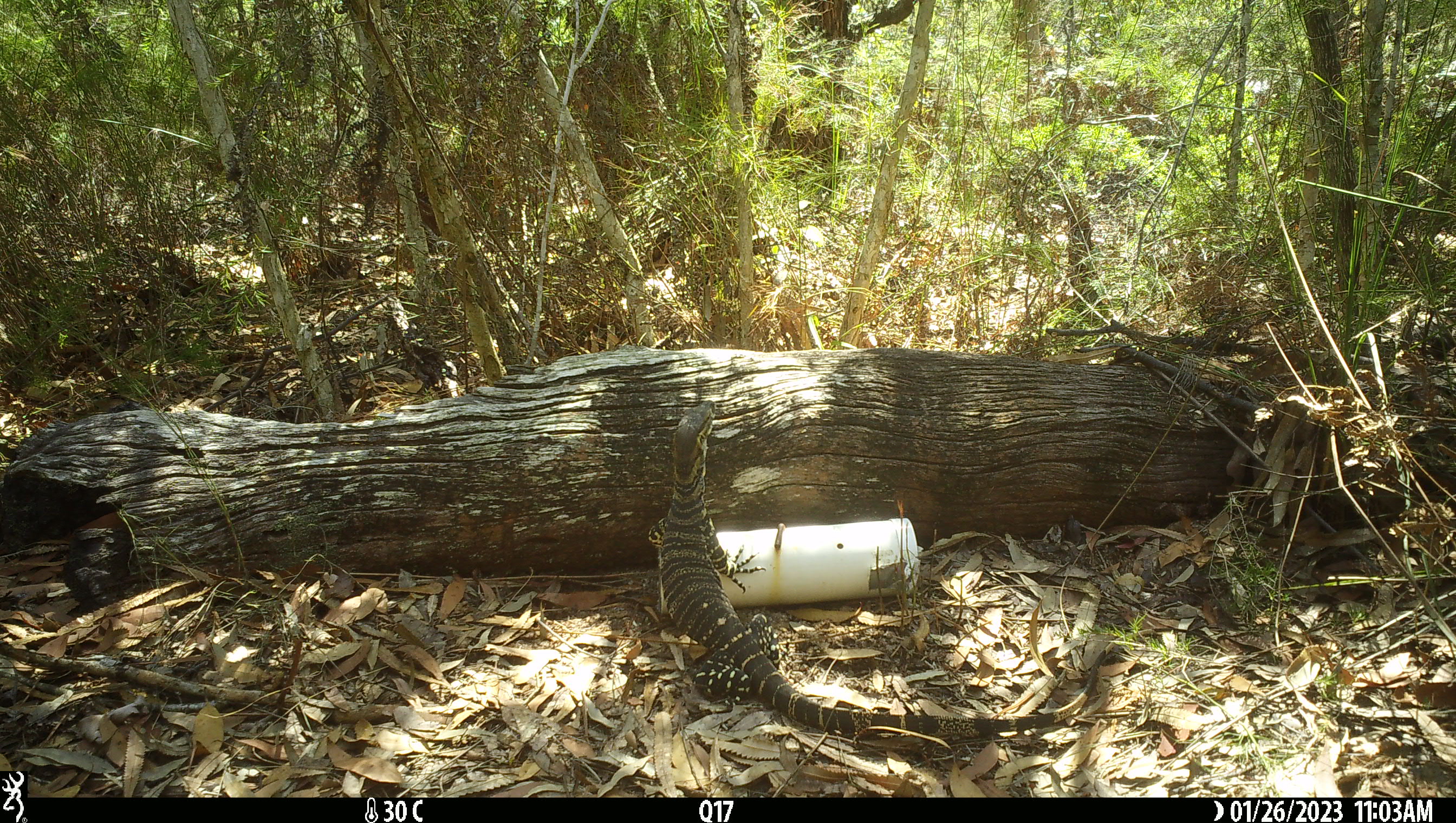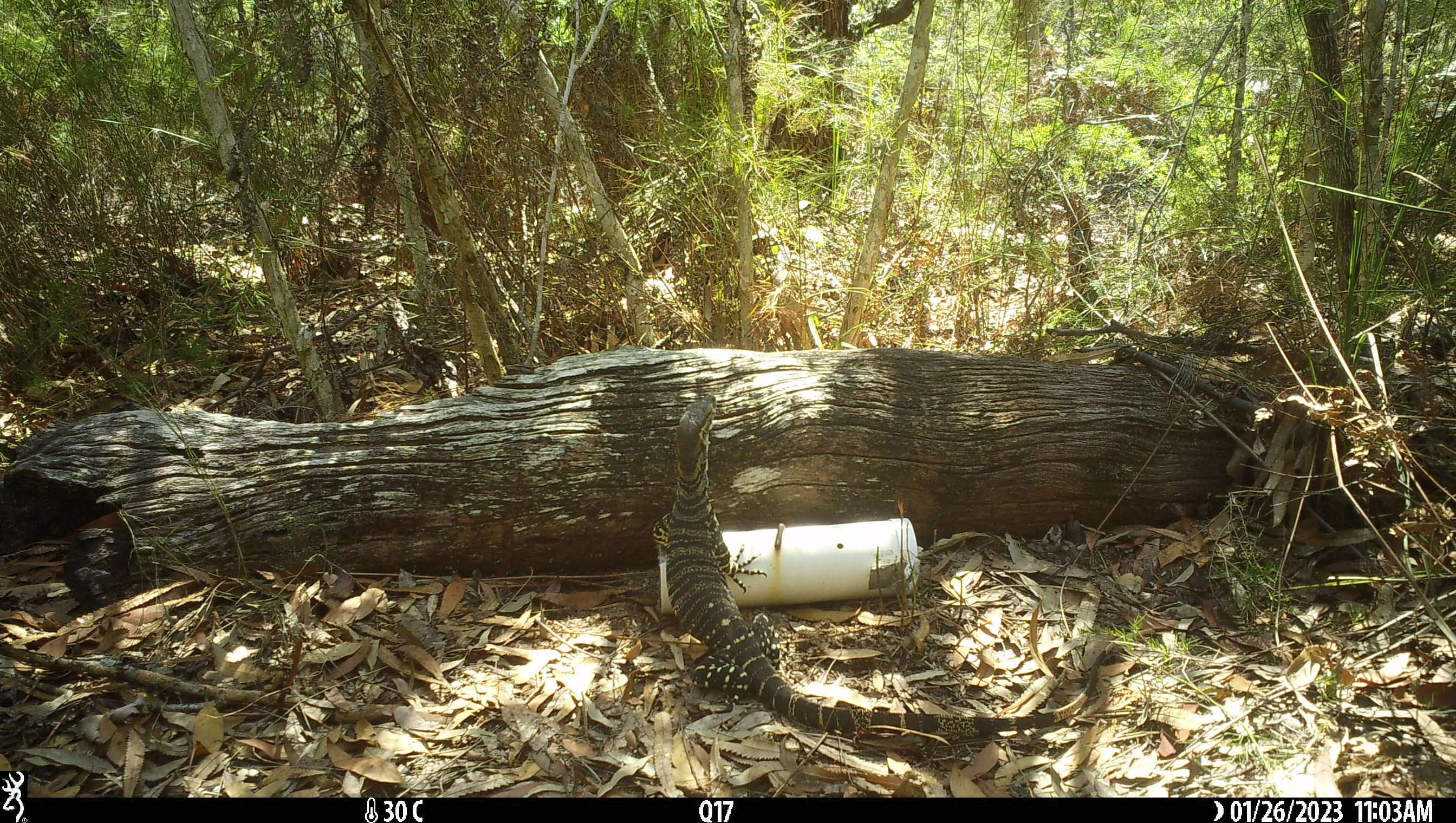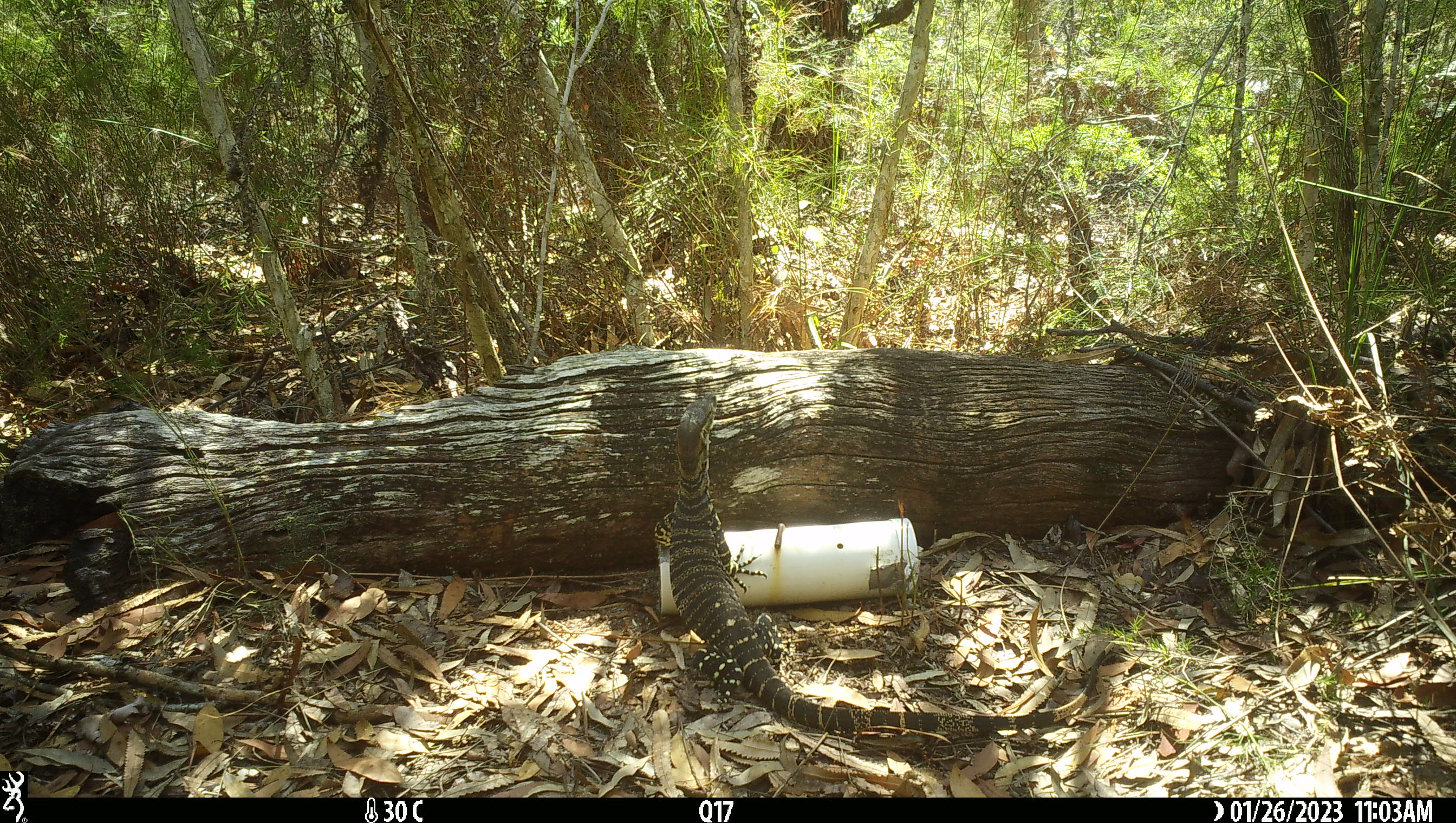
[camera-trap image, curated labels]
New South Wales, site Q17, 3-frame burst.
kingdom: Animalia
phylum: Chordata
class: Reptilia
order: Squamata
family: Varanidae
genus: Varanus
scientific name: Varanus varius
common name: lace monitor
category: goanna